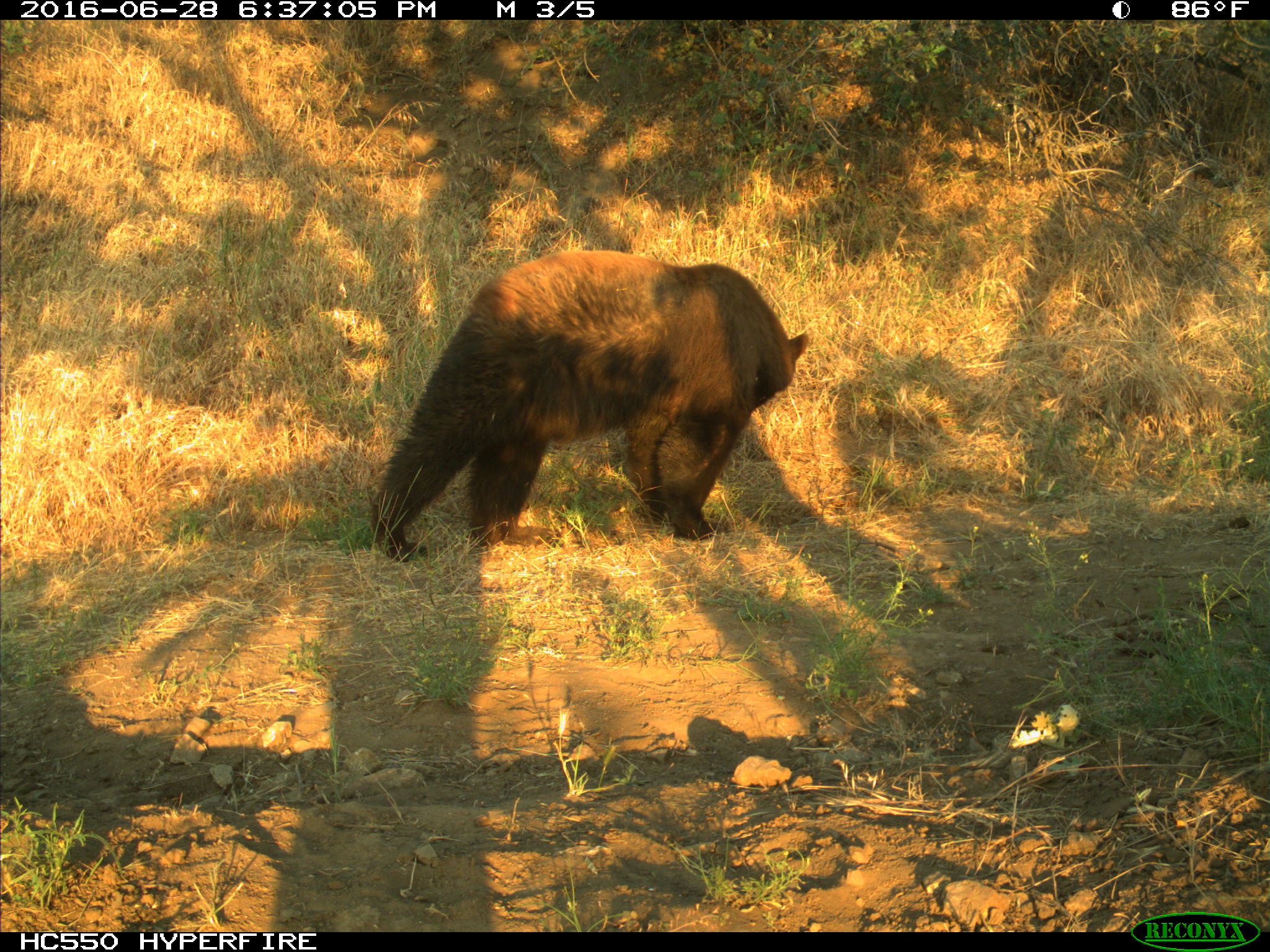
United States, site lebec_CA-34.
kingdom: Animalia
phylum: Chordata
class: Mammalia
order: Carnivora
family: Ursidae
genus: Ursus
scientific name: Ursus americanus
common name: american black bear